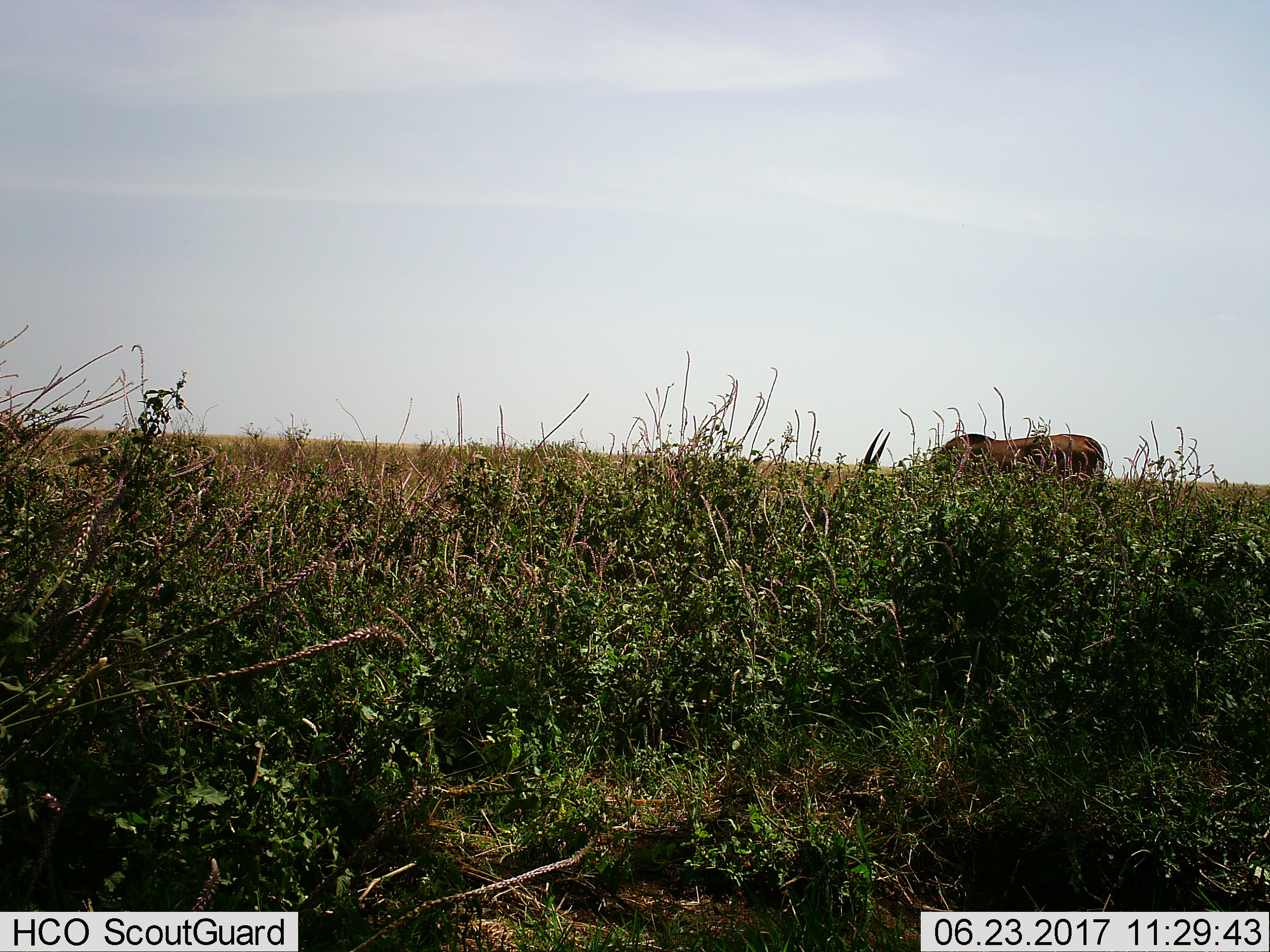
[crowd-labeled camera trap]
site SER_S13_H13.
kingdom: Animalia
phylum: Chordata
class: Mammalia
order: Artiodactyla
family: Bovidae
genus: Tragelaphus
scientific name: Tragelaphus oryx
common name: eland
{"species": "eland (Tragelaphus oryx)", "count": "1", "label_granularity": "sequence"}